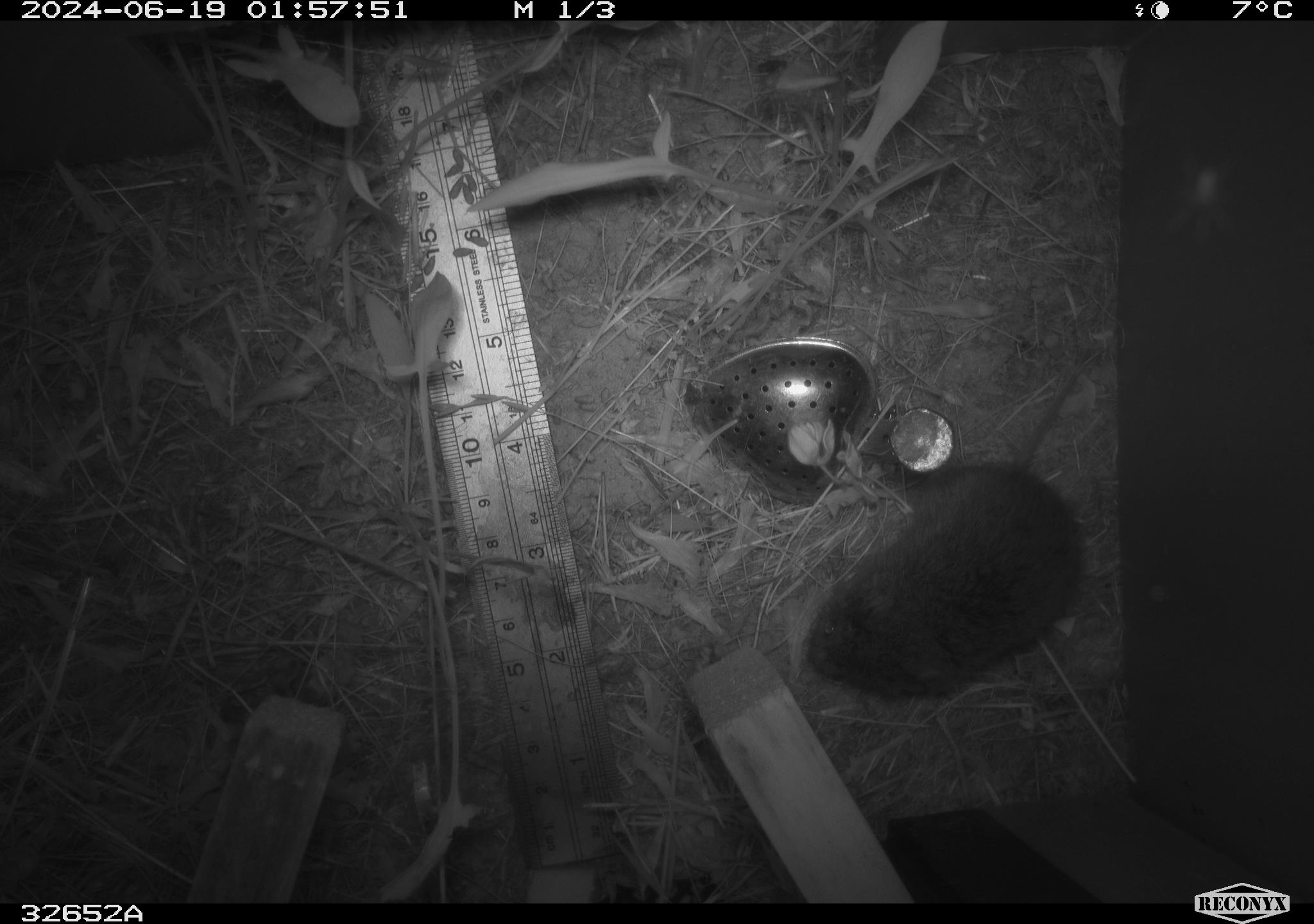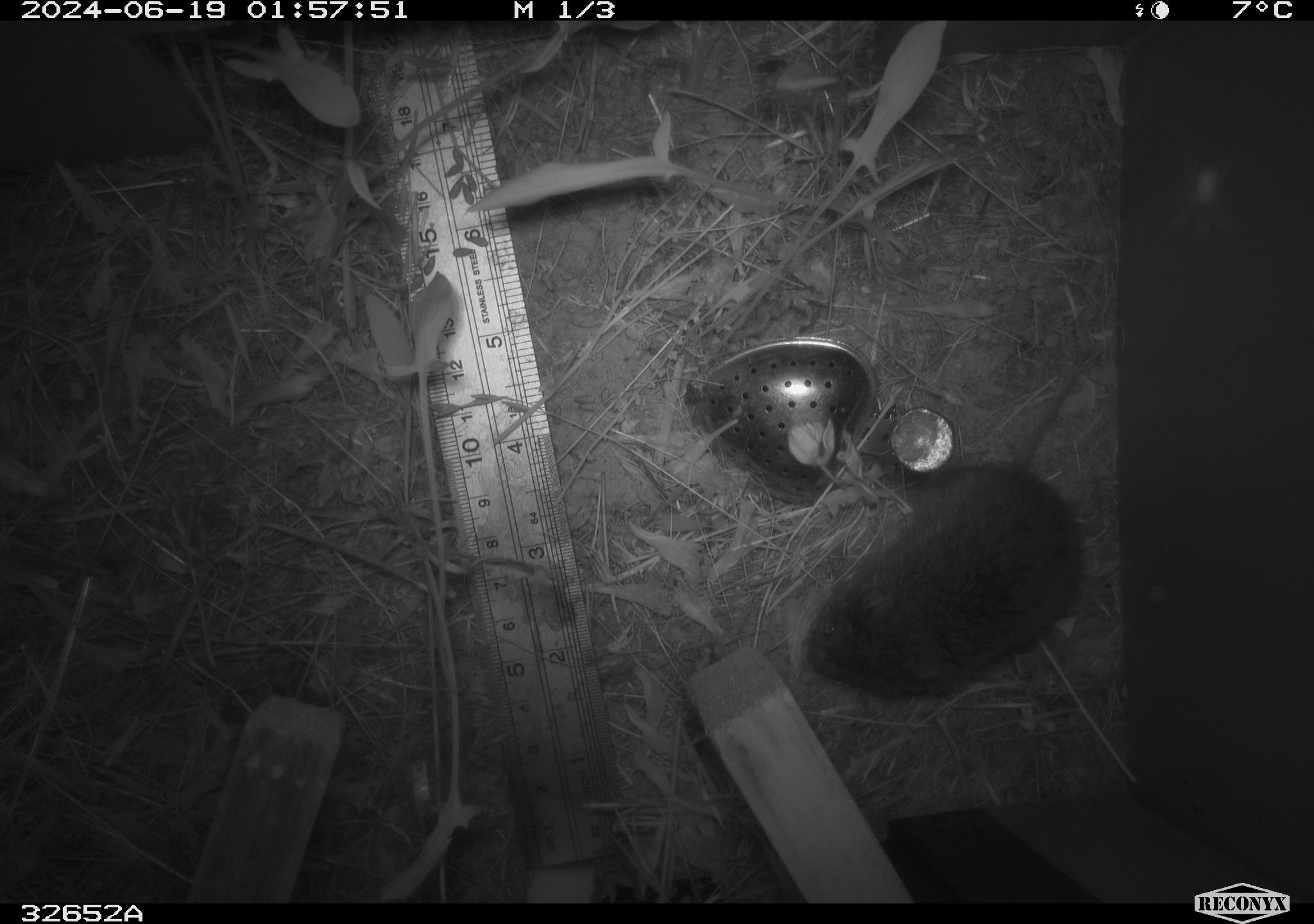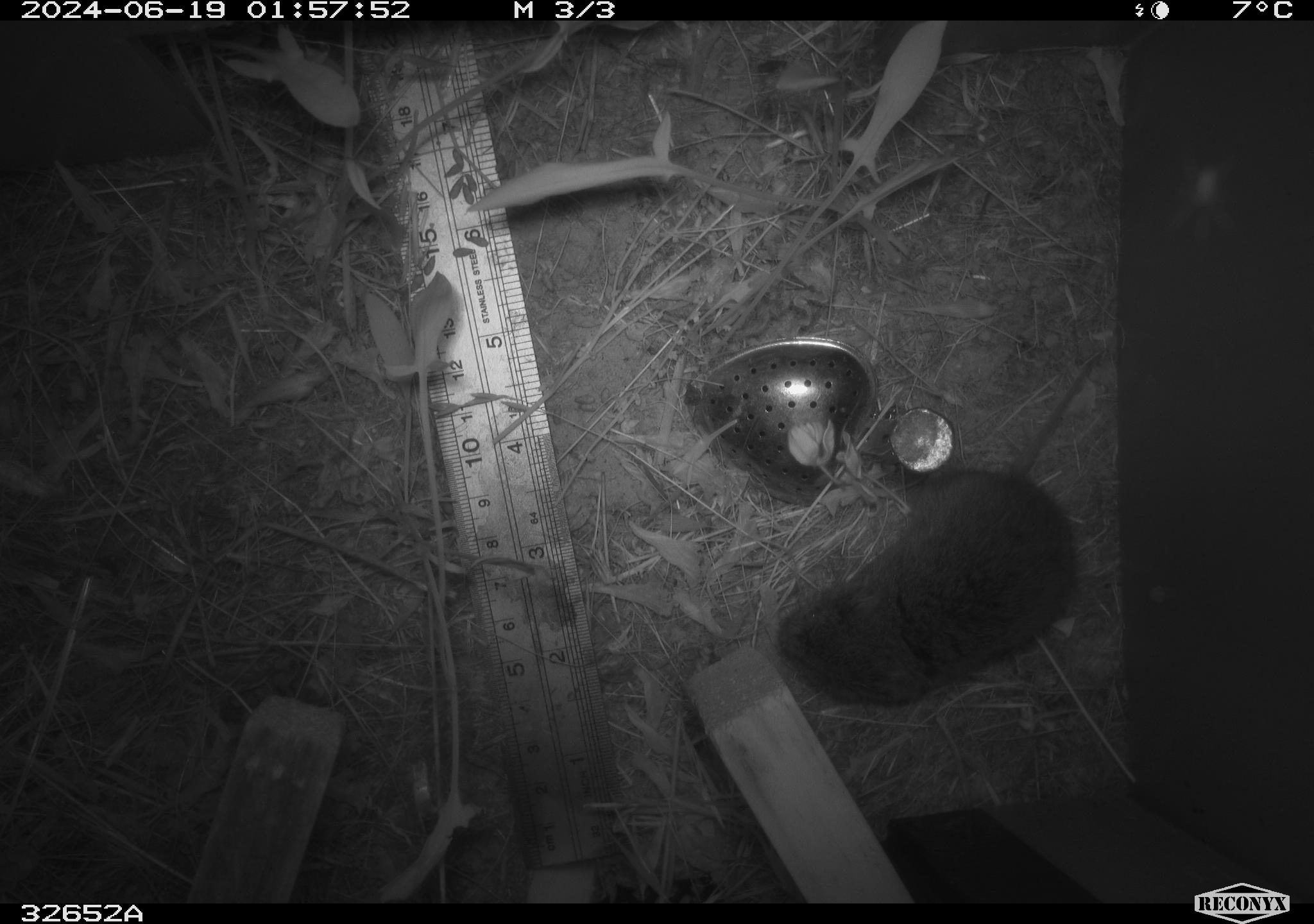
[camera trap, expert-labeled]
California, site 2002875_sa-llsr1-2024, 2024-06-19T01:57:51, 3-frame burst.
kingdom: Animalia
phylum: Chordata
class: Mammalia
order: Rodentia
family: Cricetidae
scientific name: Arvicolinae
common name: voles, lemmings, and muskrats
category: arvicolinae subfamily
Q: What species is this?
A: Arvicolinae subfamily (voles, lemmings, and muskrats) (Arvicolinae).